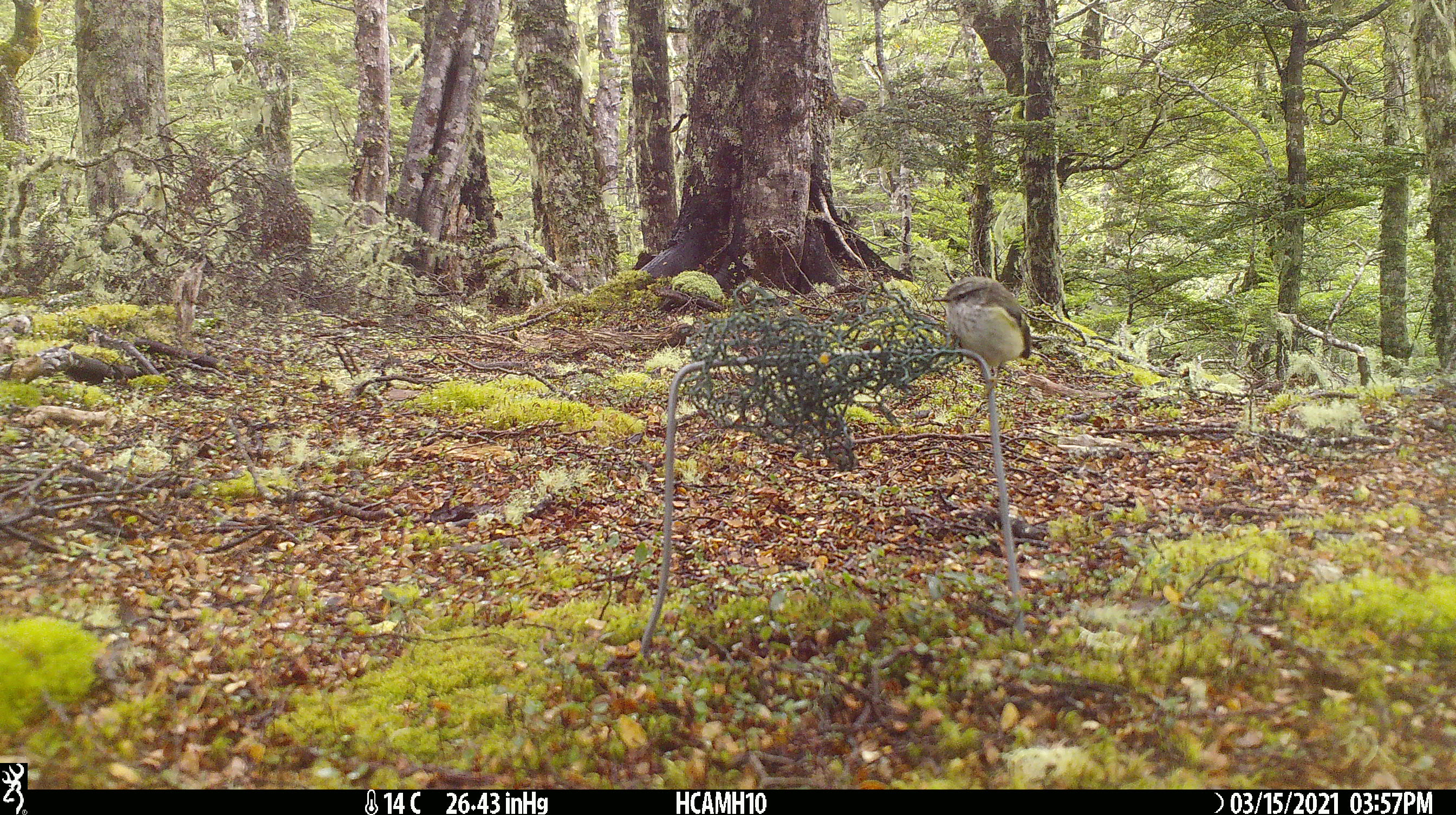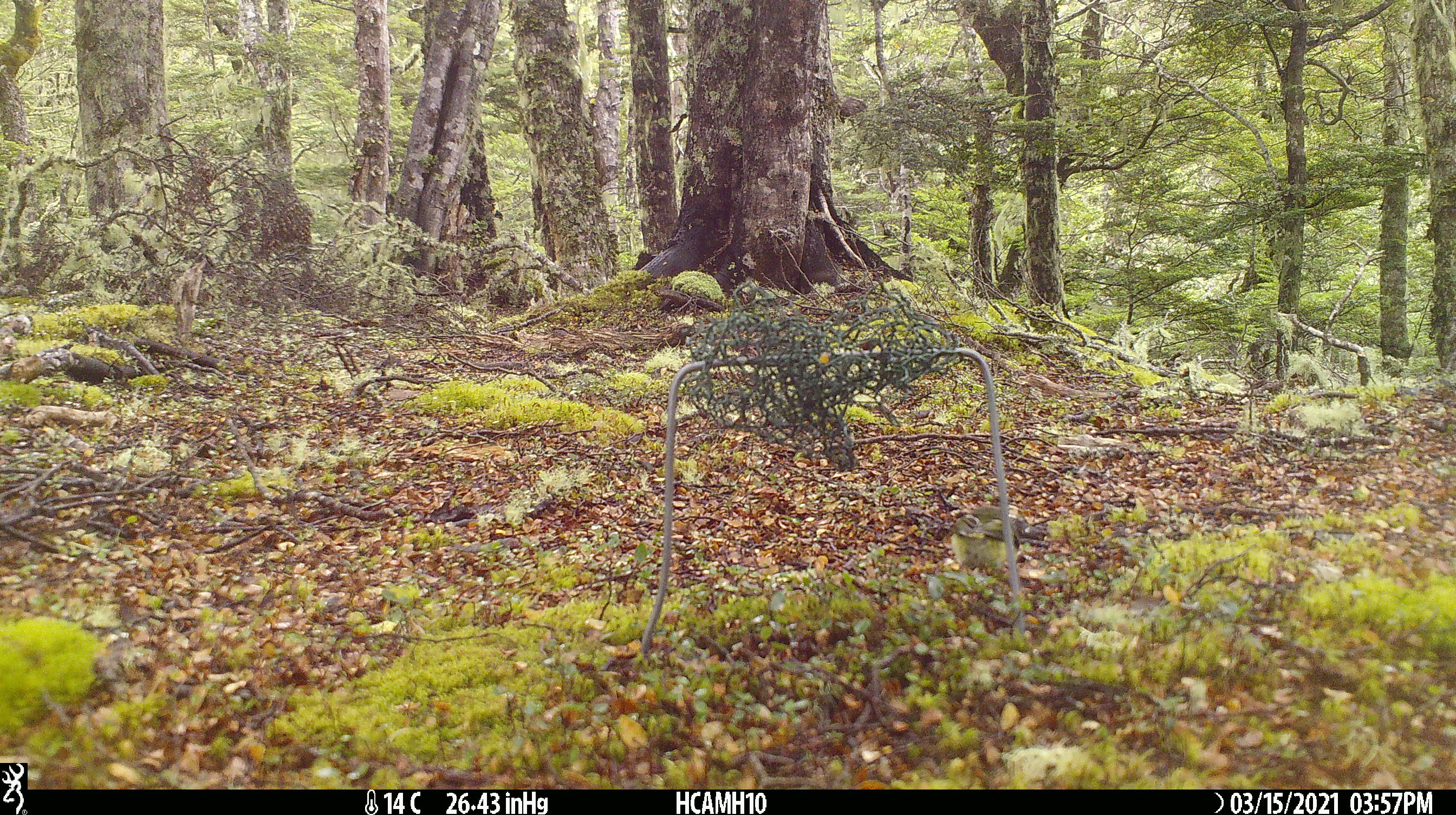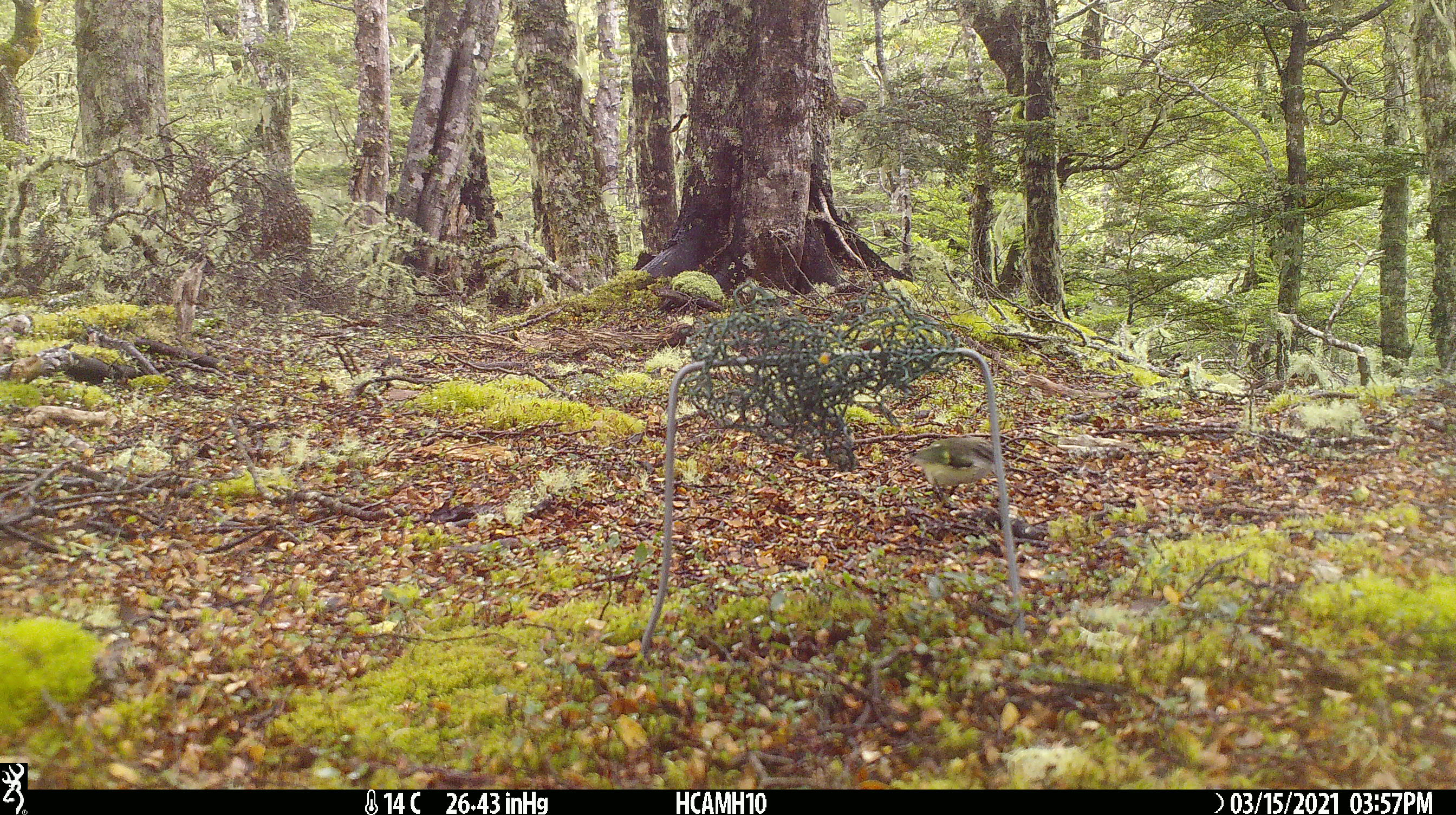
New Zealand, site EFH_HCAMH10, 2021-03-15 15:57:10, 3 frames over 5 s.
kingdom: Animalia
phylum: Chordata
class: Aves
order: Passeriformes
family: Acanthisittidae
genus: Acanthisitta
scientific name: Acanthisitta chloris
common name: rifleman